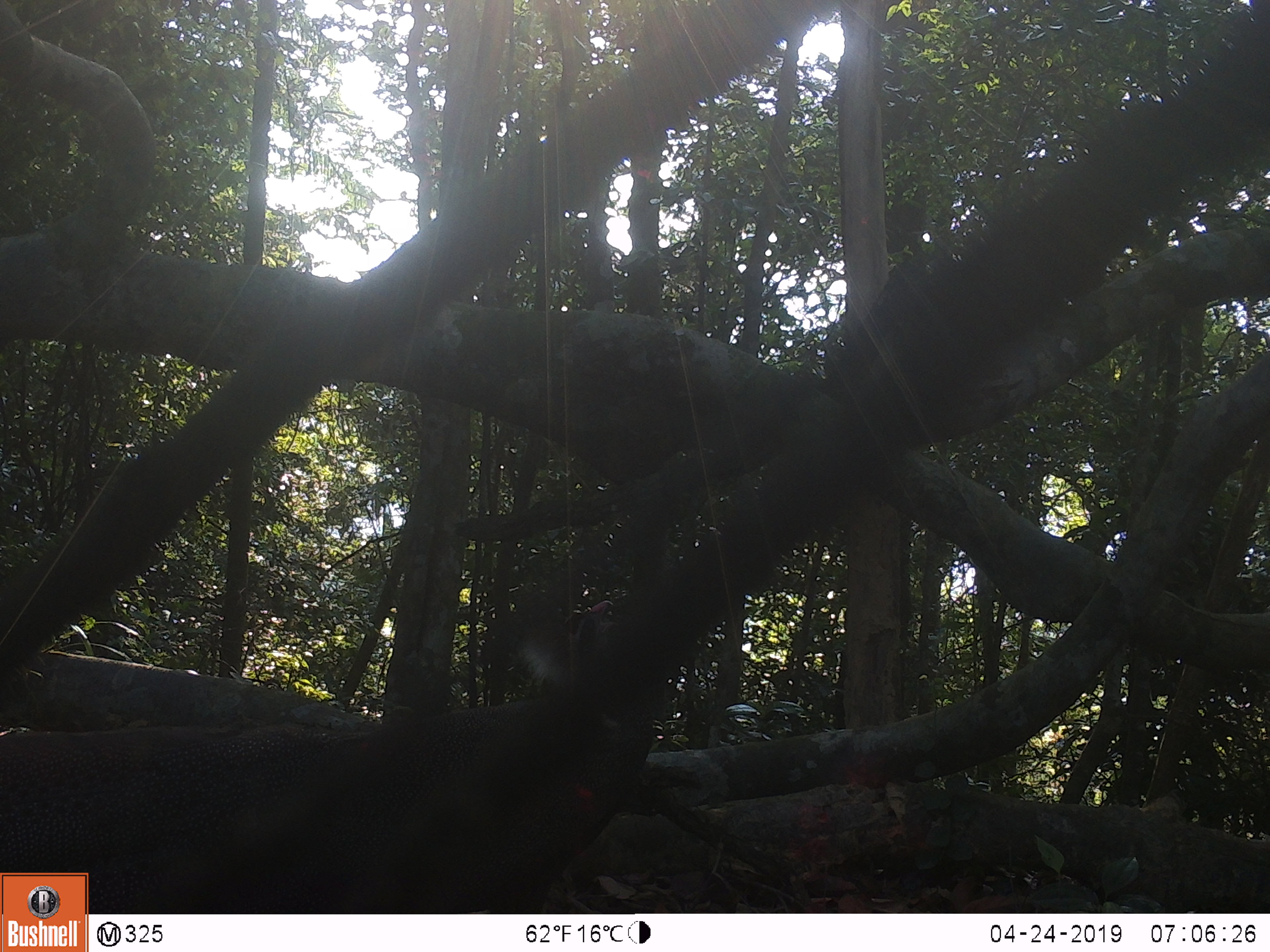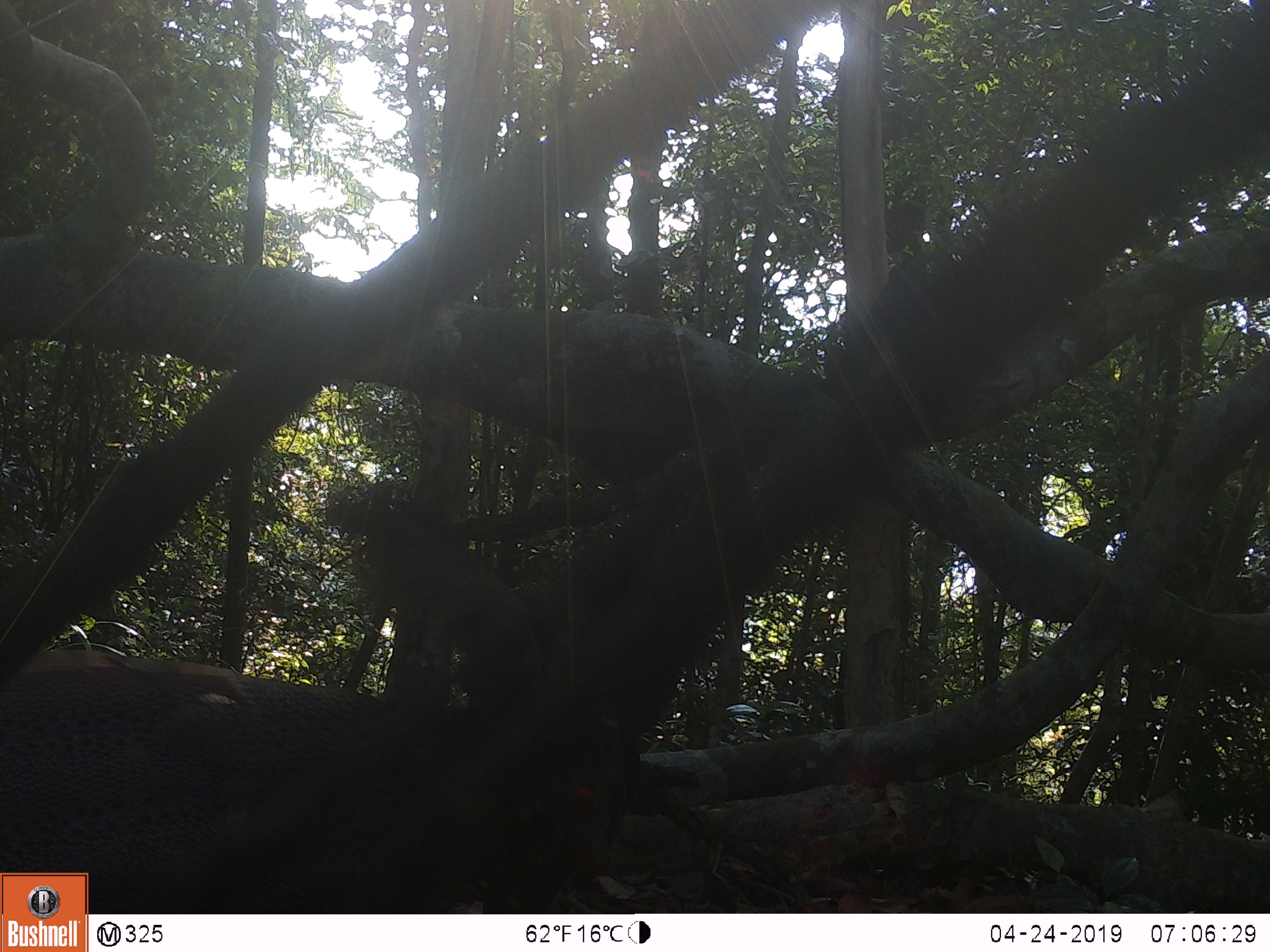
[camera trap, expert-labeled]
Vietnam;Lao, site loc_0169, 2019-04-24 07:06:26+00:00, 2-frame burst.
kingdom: Animalia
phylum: Chordata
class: Aves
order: Galliformes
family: Phasianidae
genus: Rheinardia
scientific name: Rheinardia ocellata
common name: crested argus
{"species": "crested argus (Rheinardia ocellata)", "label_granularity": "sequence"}